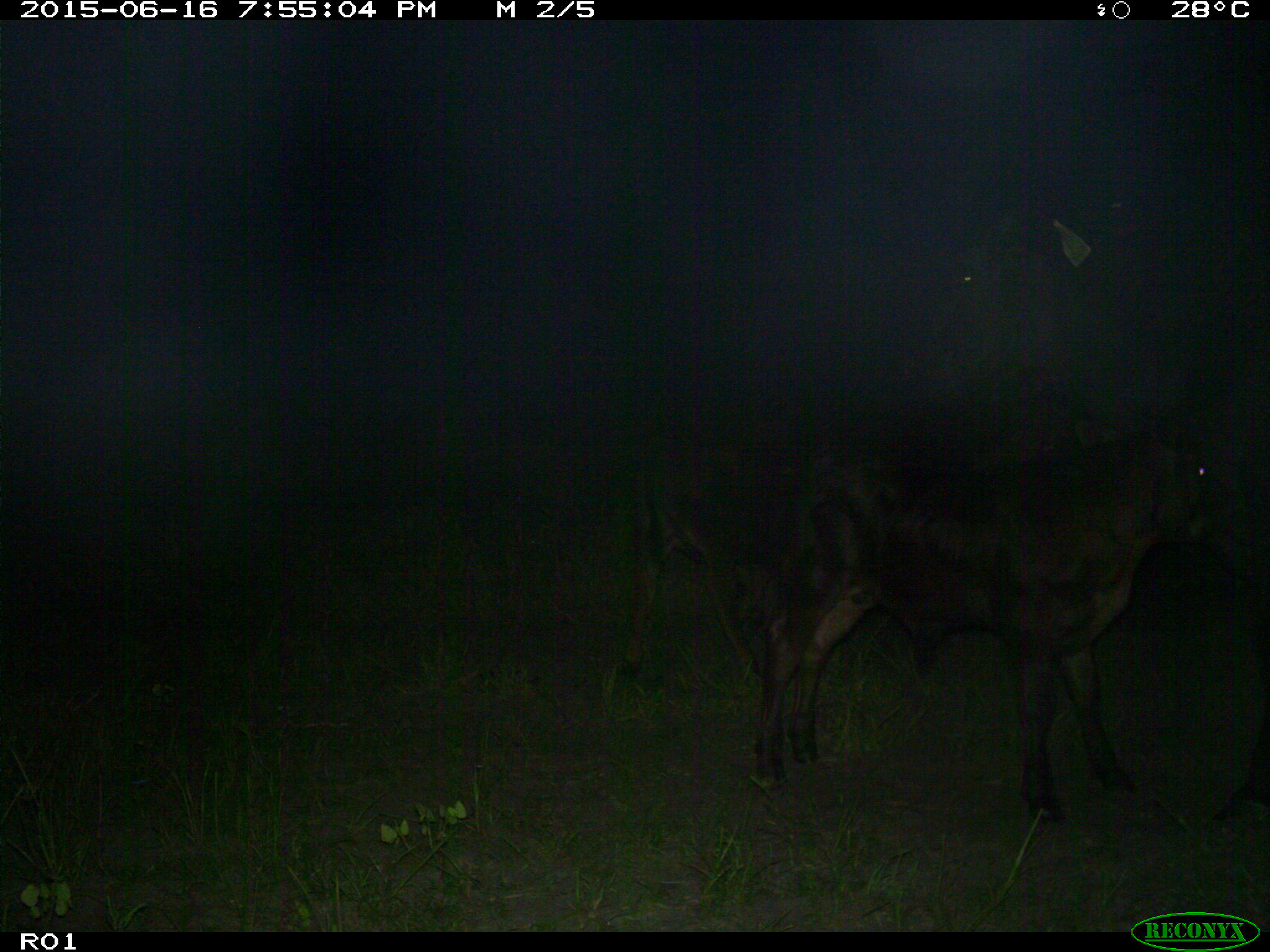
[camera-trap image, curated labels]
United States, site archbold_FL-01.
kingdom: Animalia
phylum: Chordata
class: Mammalia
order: Artiodactyla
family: Bovidae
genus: Bos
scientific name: Bos taurus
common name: domestic cow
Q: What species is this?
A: Bos taurus (domestic cow).